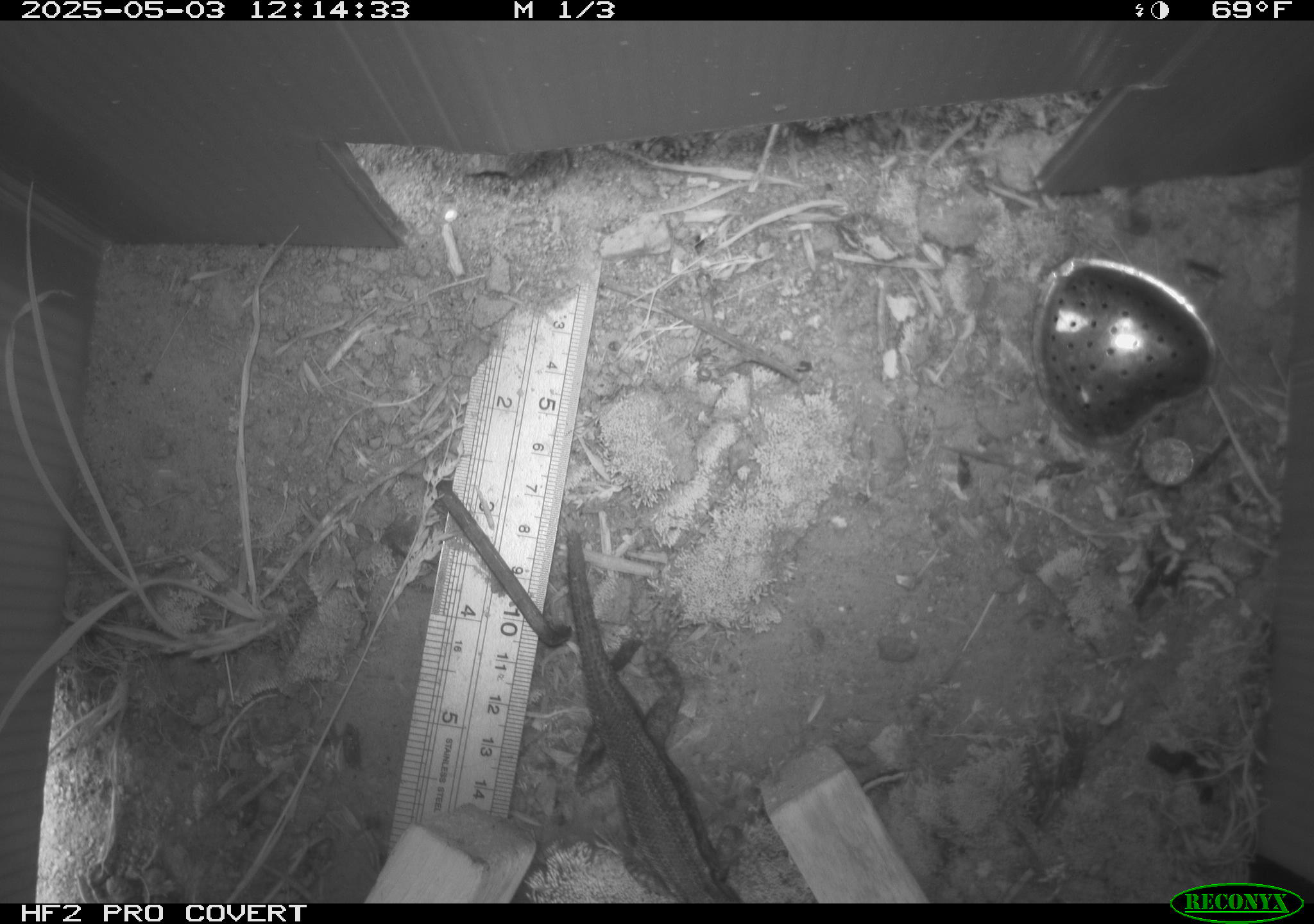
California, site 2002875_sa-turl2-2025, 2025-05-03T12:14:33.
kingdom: Animalia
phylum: Chordata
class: Reptilia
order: Squamata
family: Phrynosomatidae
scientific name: Phrynosomatidae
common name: north american spiny lizards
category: sceloporus/uta species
Sceloporus/uta species (north american spiny lizards) (Phrynosomatidae).